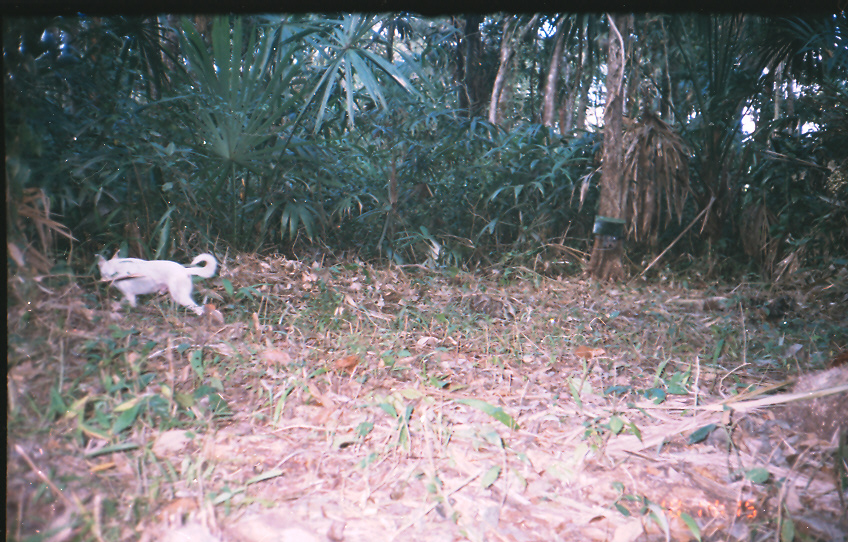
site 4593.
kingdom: Animalia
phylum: Chordata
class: Mammalia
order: Carnivora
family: Canidae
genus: Canis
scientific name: Canis familiaris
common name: domestic dog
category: canis lupus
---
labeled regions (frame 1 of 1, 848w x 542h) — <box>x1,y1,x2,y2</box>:
canis lupus: <box>93,248,217,314</box>